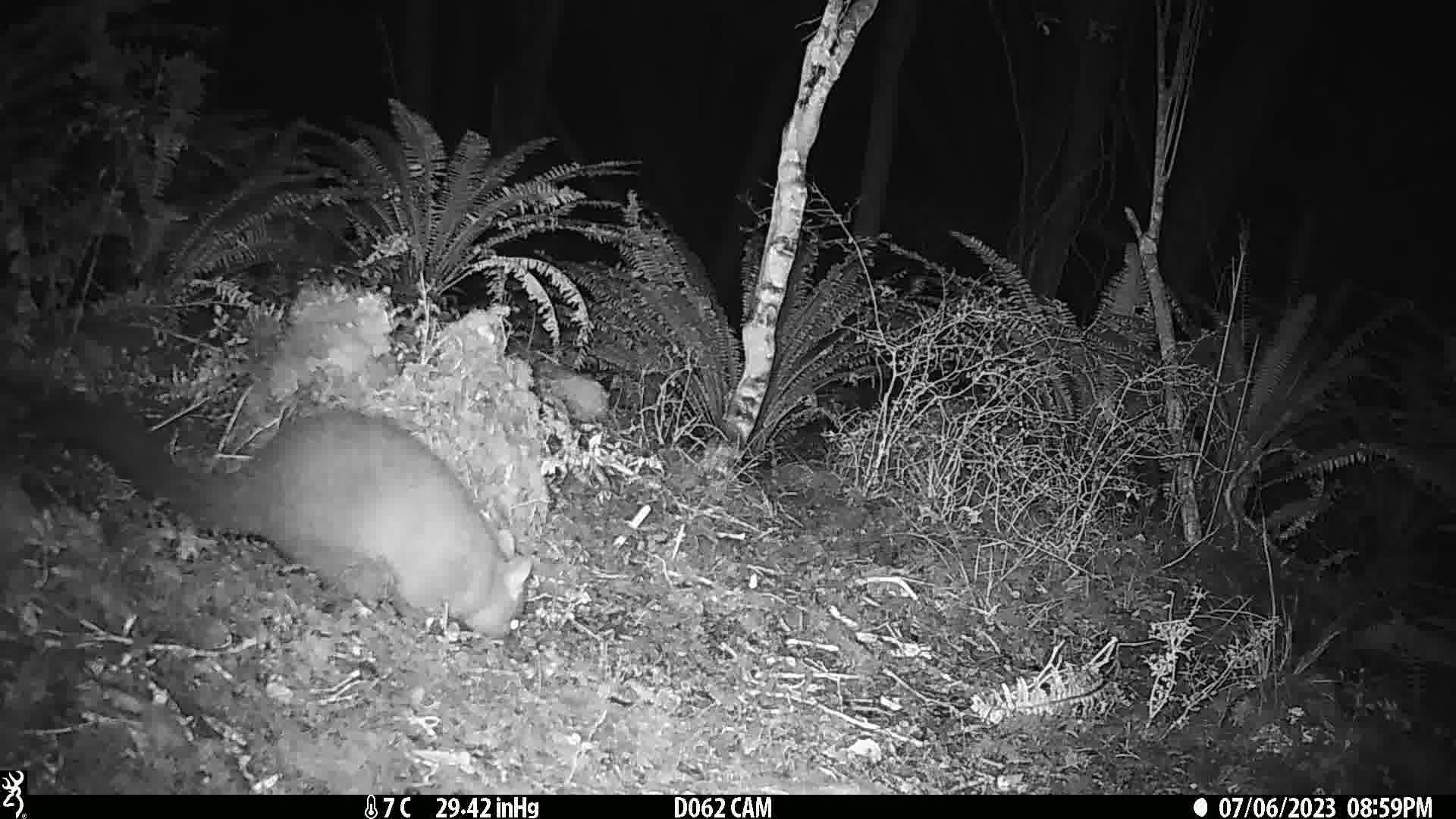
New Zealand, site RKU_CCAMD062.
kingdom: Animalia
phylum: Chordata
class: Mammalia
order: Diprotodontia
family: Phalangeridae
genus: Trichosurus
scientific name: Trichosurus vulpecula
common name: common brushtail possum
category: possum